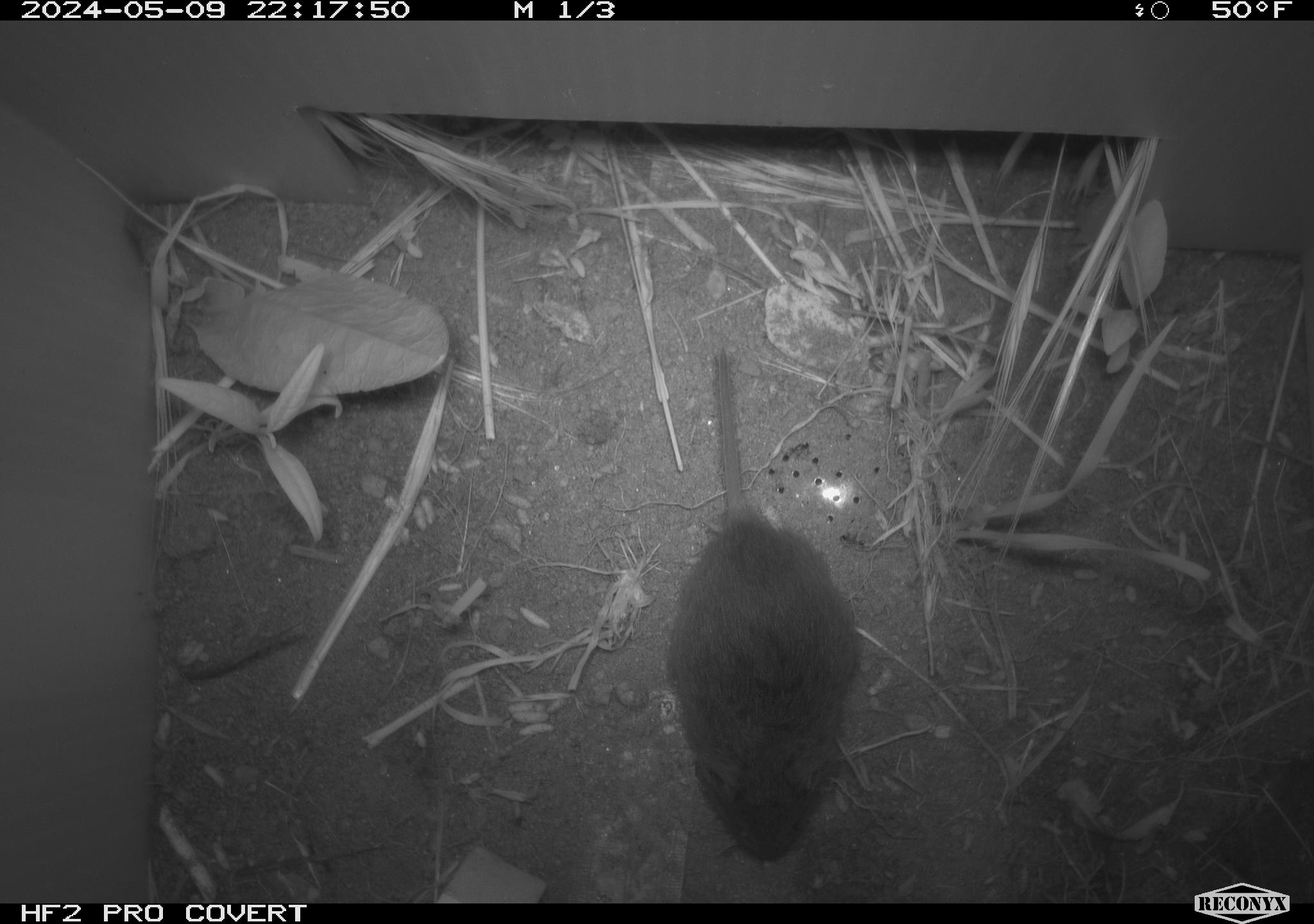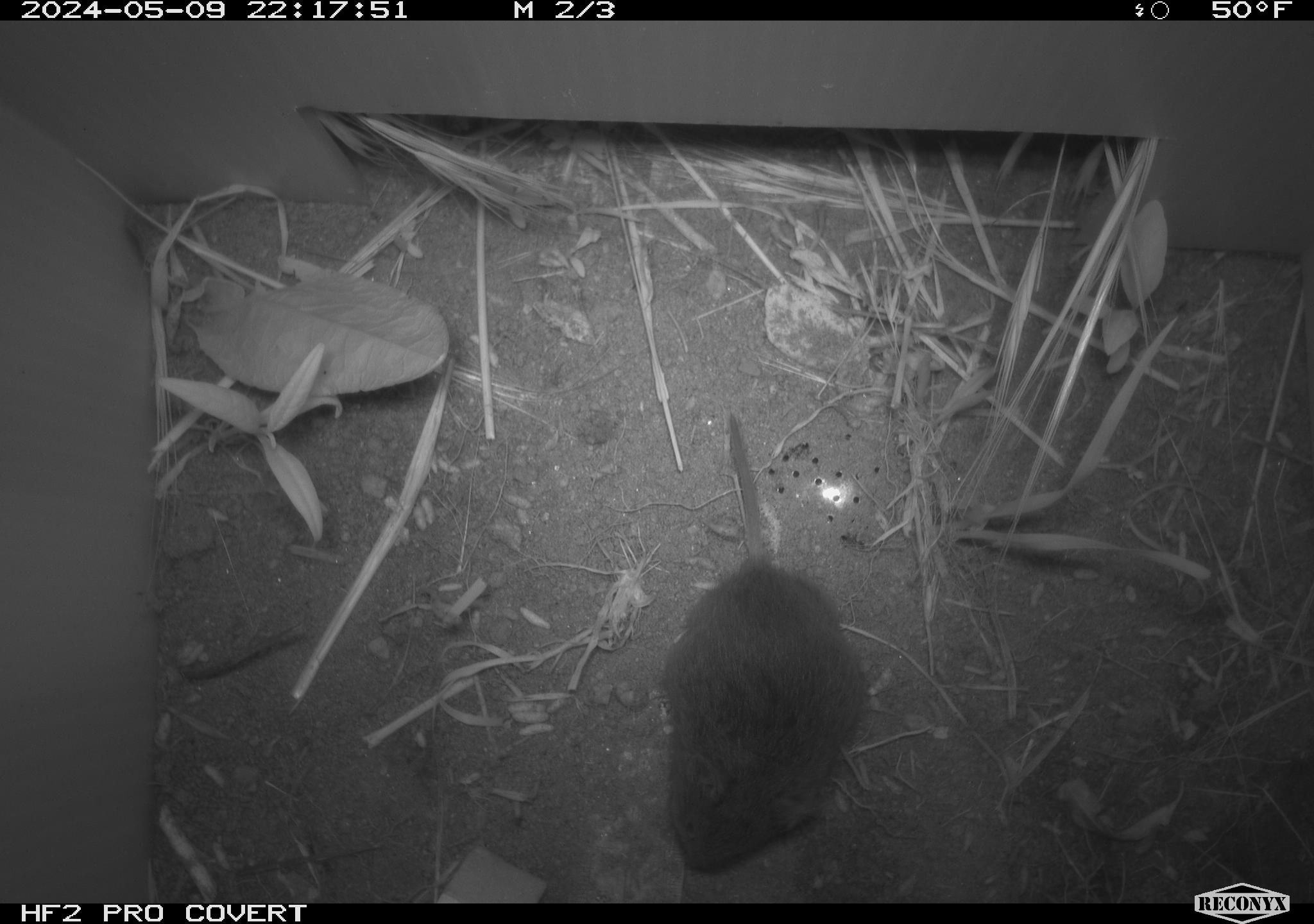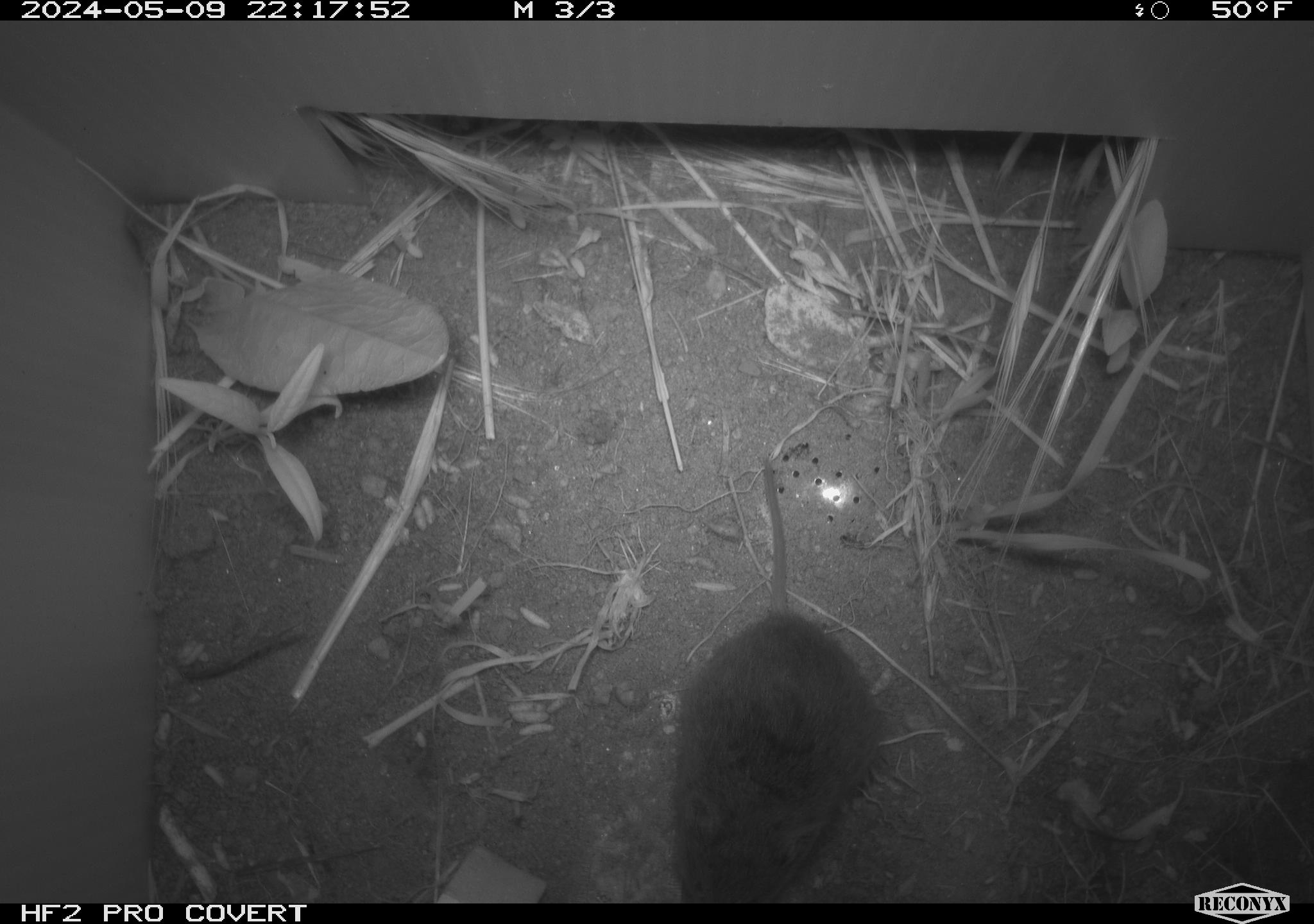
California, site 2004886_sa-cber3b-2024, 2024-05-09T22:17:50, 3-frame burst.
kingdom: Animalia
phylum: Chordata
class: Mammalia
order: Rodentia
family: Cricetidae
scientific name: Arvicolinae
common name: voles, lemmings, and muskrats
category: arvicolinae subfamily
Arvicolinae subfamily (voles, lemmings, and muskrats) (Arvicolinae).